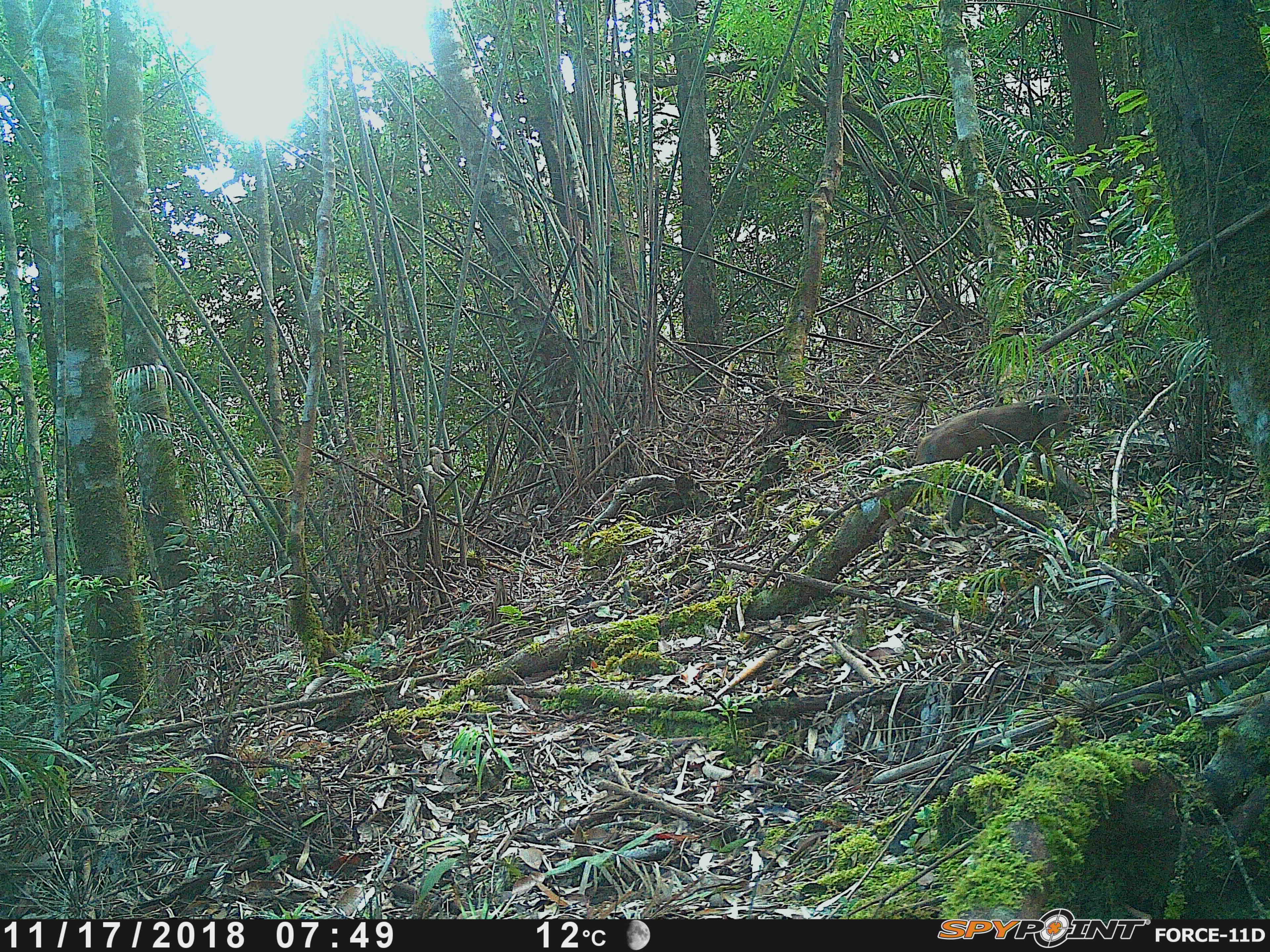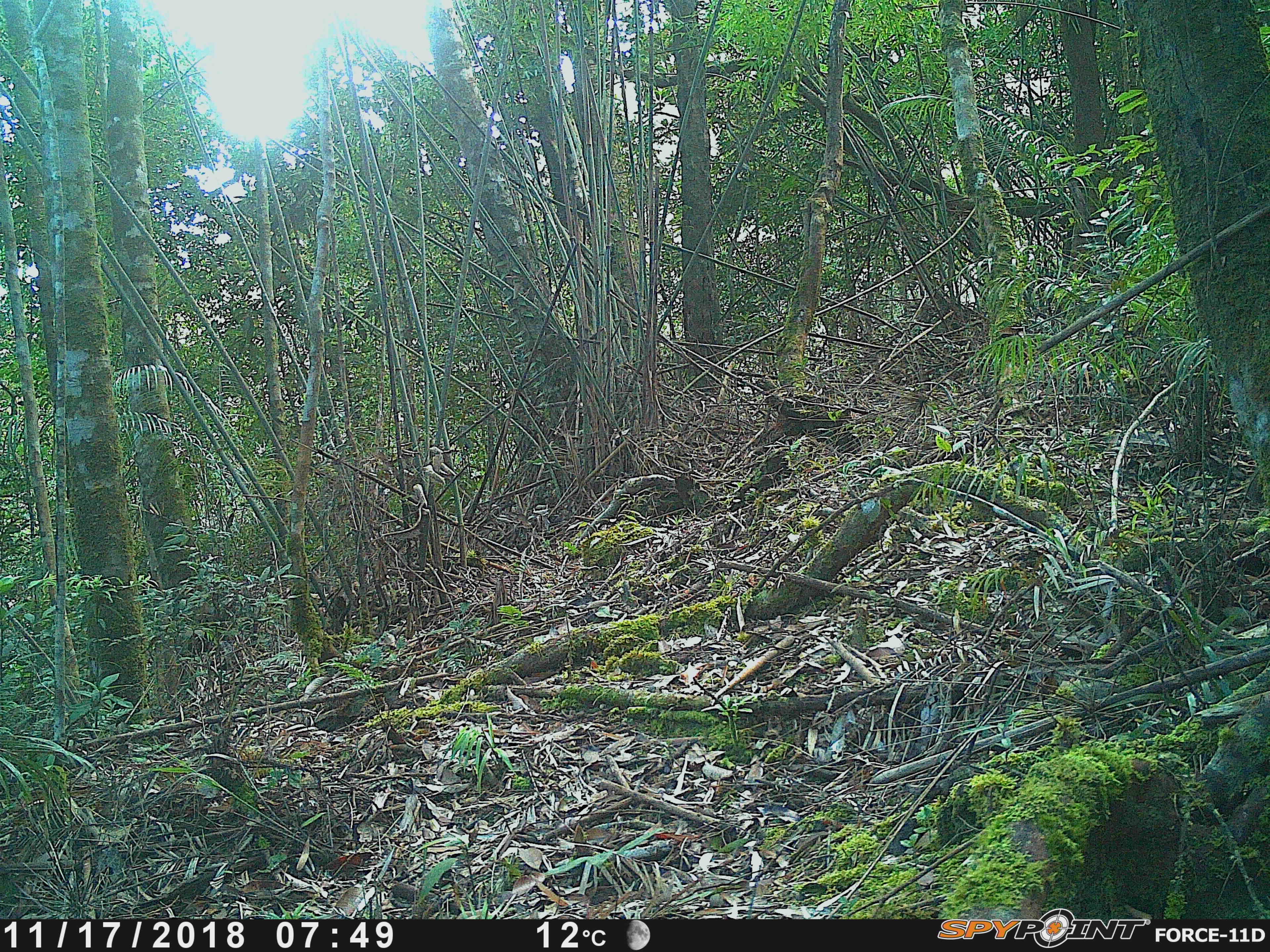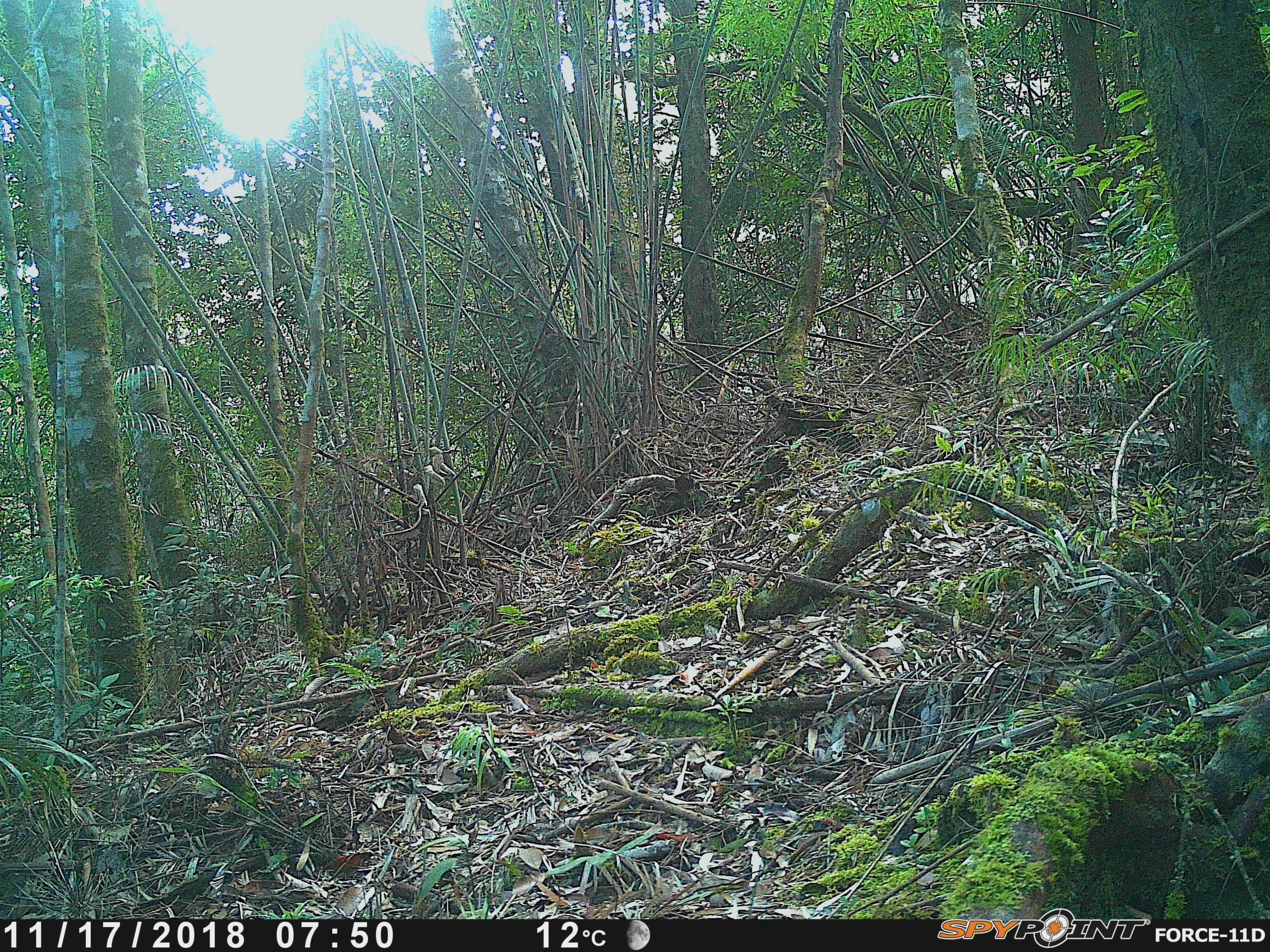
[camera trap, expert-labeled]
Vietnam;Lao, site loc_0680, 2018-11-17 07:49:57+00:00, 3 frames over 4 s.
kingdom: Animalia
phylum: Chordata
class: Mammalia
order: Primates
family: Cercopithecidae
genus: Macaca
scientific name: Macaca arctoides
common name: stump-tailed macaque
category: stump tailed macaque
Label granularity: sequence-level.